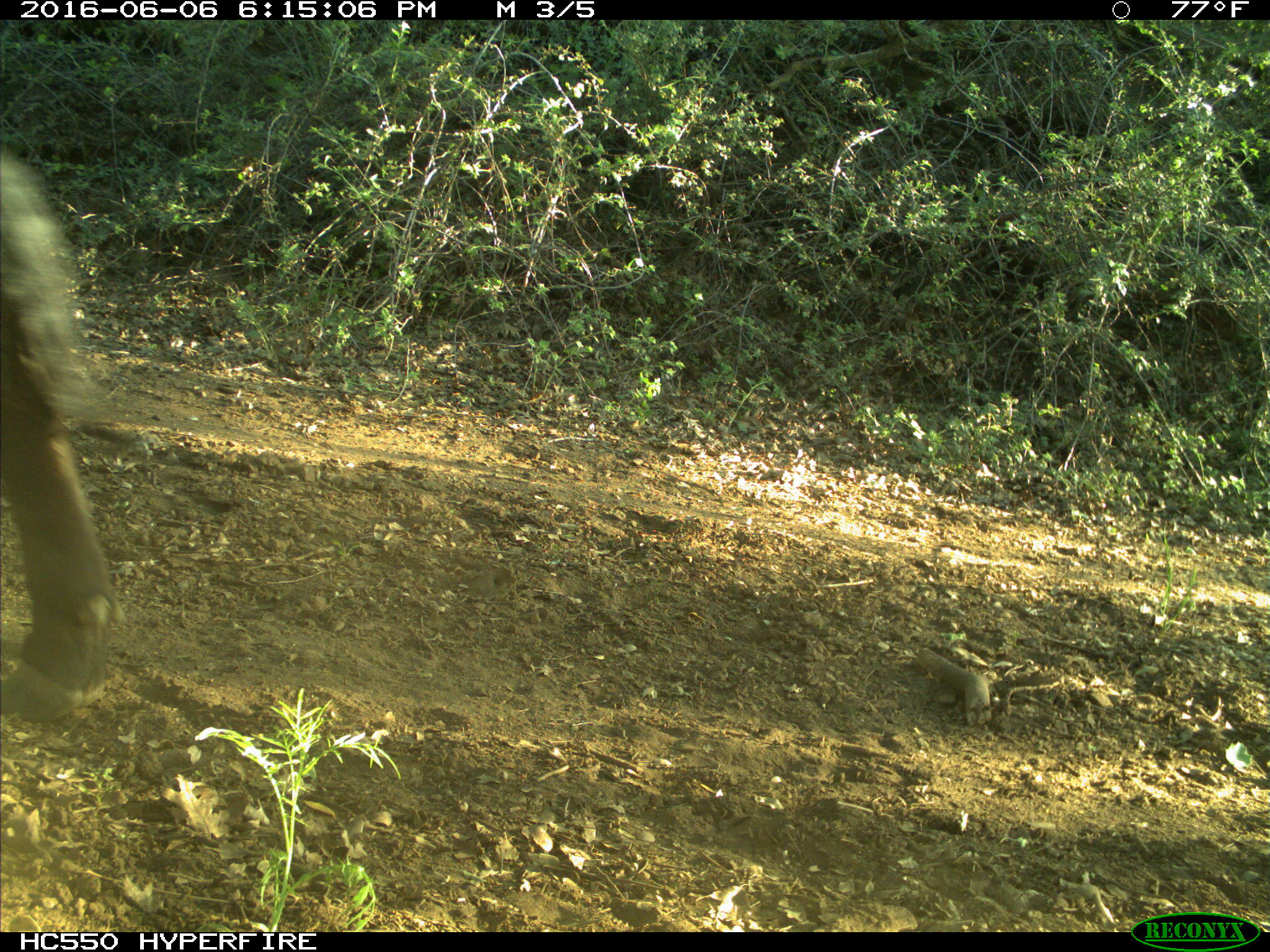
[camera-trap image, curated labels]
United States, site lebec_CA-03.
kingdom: Animalia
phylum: Chordata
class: Mammalia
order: Artiodactyla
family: Bovidae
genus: Bos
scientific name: Bos taurus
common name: domestic cow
Bos taurus (domestic cow).